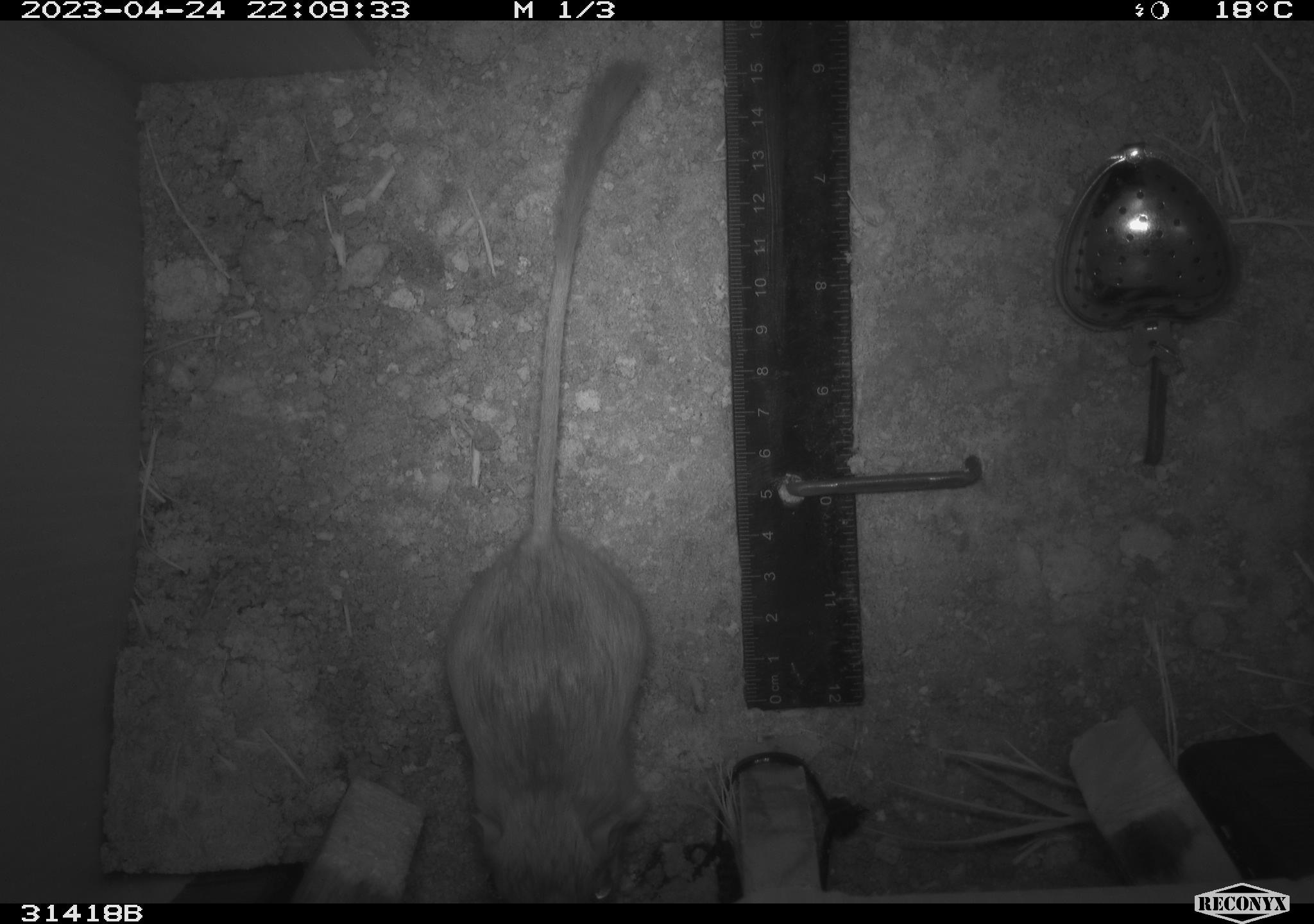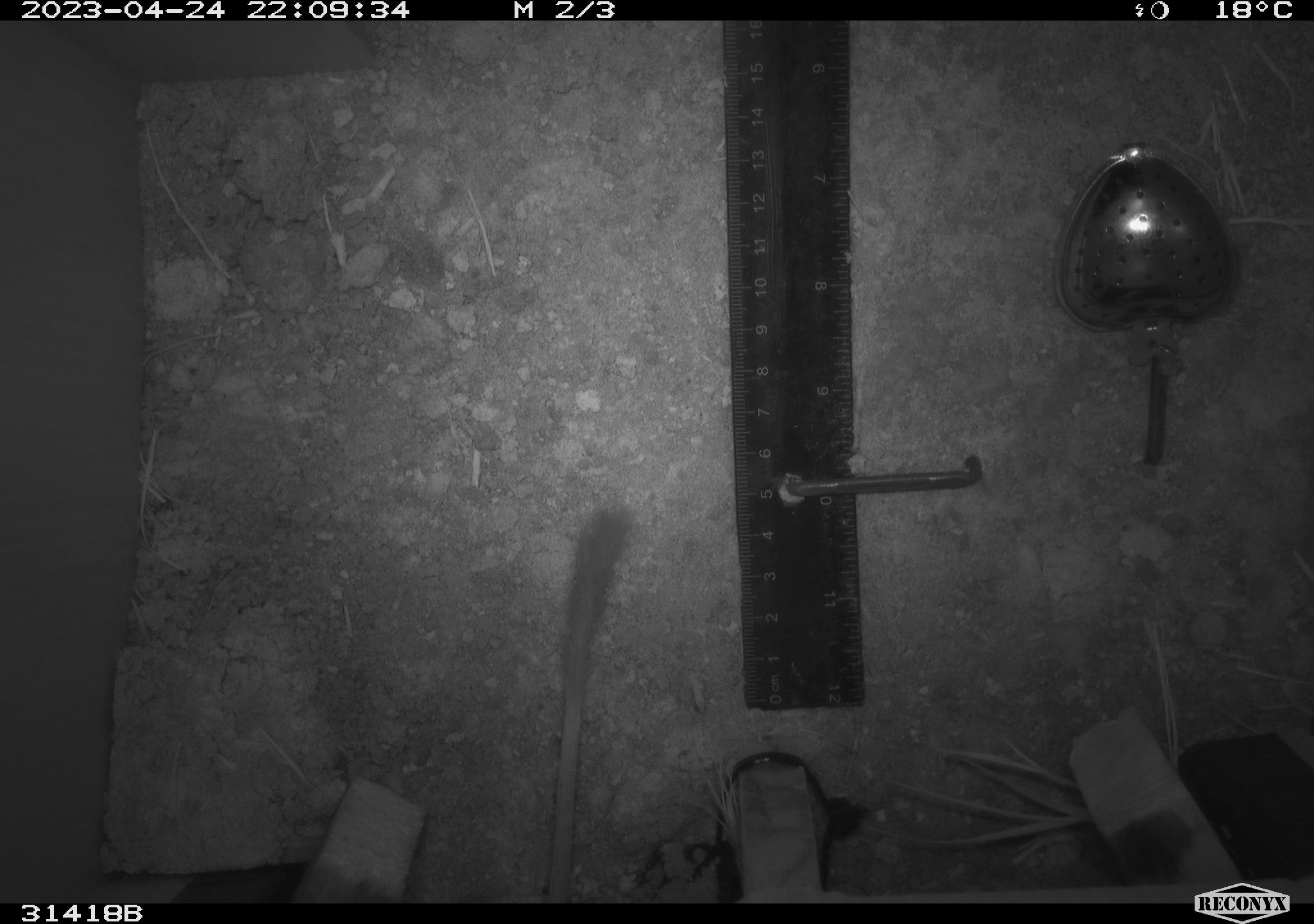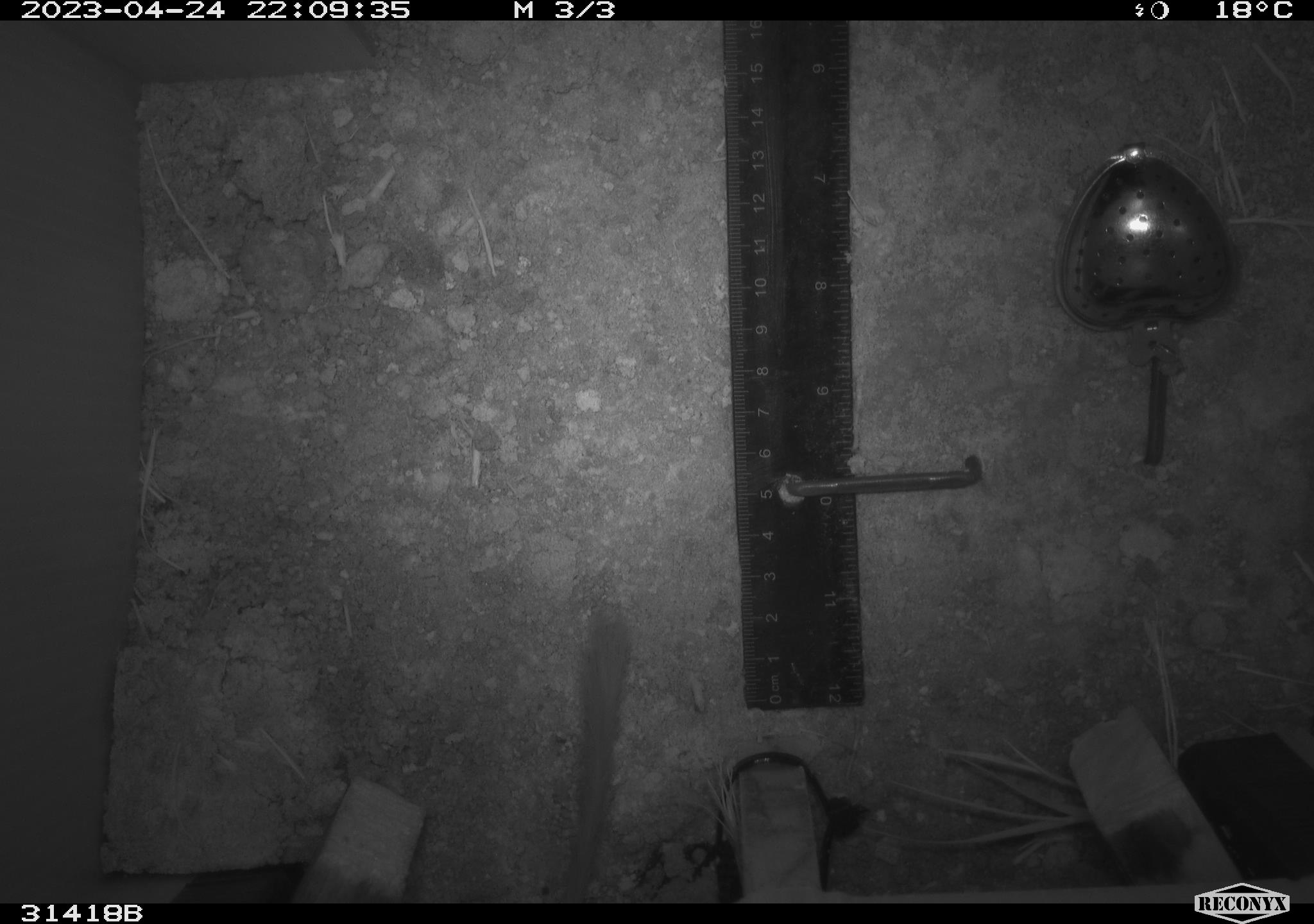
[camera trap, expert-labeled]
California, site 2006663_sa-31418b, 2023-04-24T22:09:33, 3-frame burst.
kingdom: Animalia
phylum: Chordata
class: Mammalia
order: Rodentia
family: Heteromyidae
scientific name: Heteromyidae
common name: kangaroo rats and pocket mice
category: heteromyidae family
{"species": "heteromyidae family (kangaroo rats and pocket mice) (Heteromyidae)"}